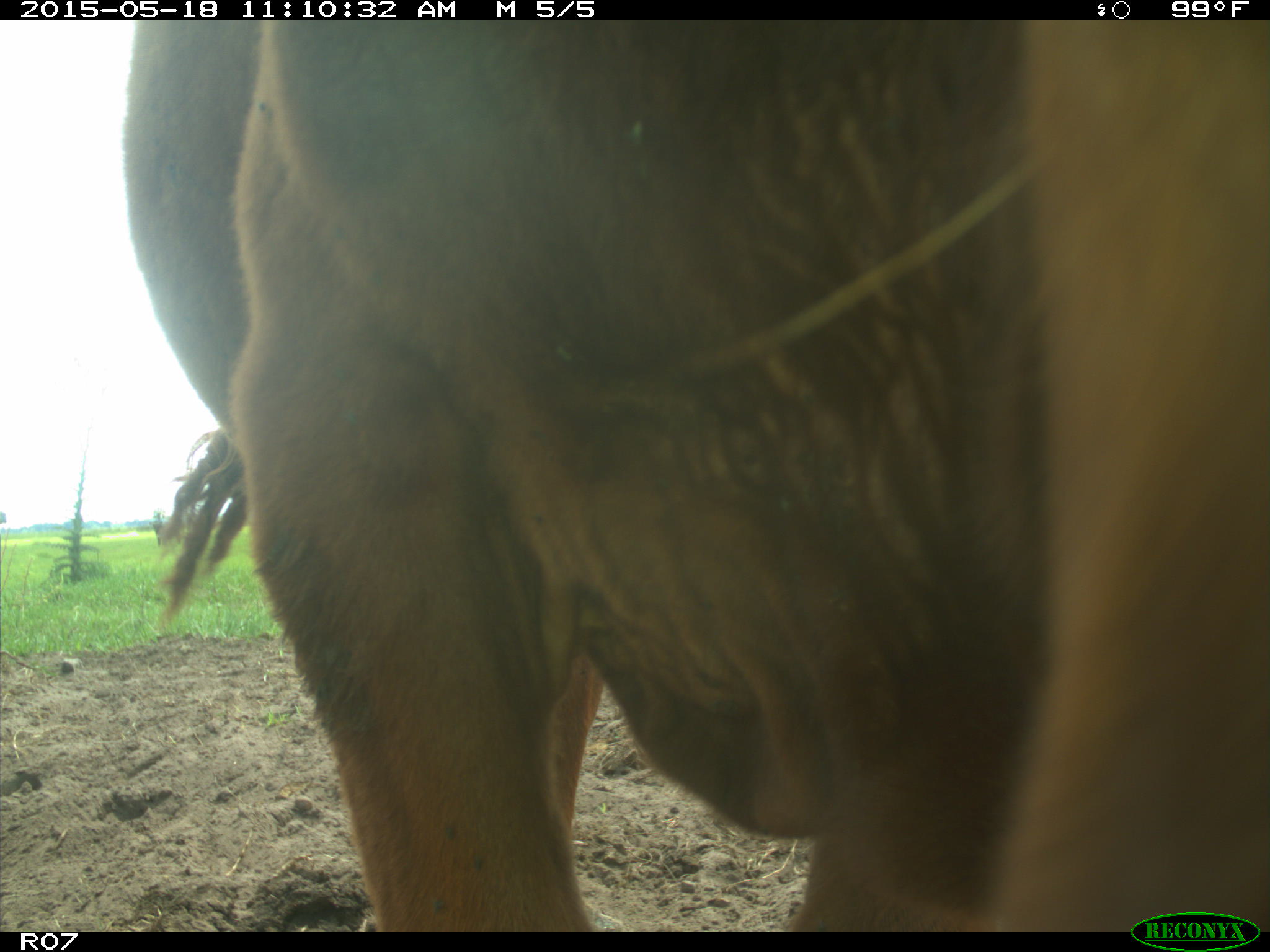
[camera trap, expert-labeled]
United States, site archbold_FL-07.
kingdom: Animalia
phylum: Chordata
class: Mammalia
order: Artiodactyla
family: Bovidae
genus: Bos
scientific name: Bos taurus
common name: domestic cow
Bos taurus (domestic cow).